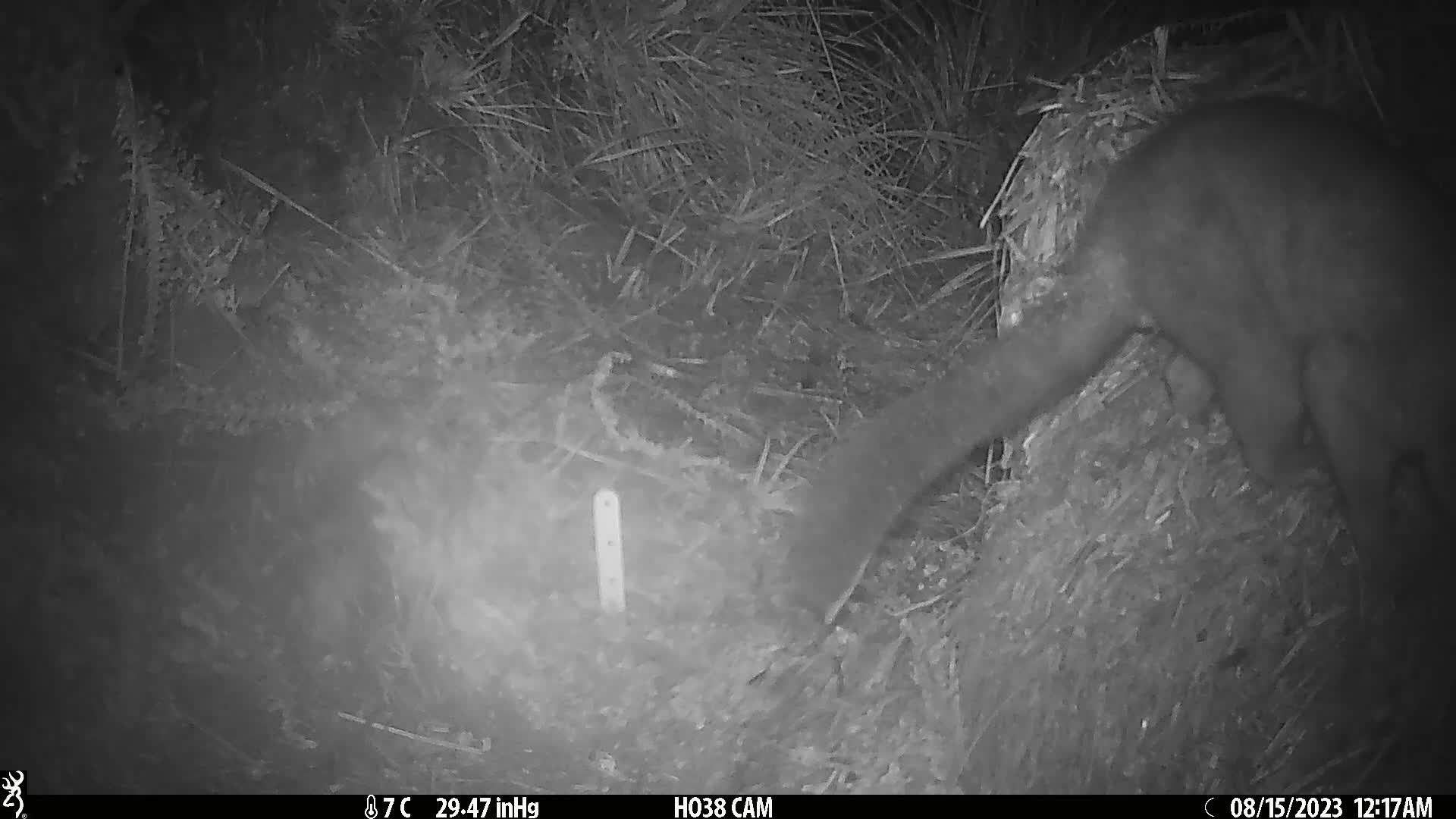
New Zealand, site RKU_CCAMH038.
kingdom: Animalia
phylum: Chordata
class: Mammalia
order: Diprotodontia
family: Phalangeridae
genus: Trichosurus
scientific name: Trichosurus vulpecula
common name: common brushtail possum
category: possum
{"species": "possum (common brushtail possum) (Trichosurus vulpecula)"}